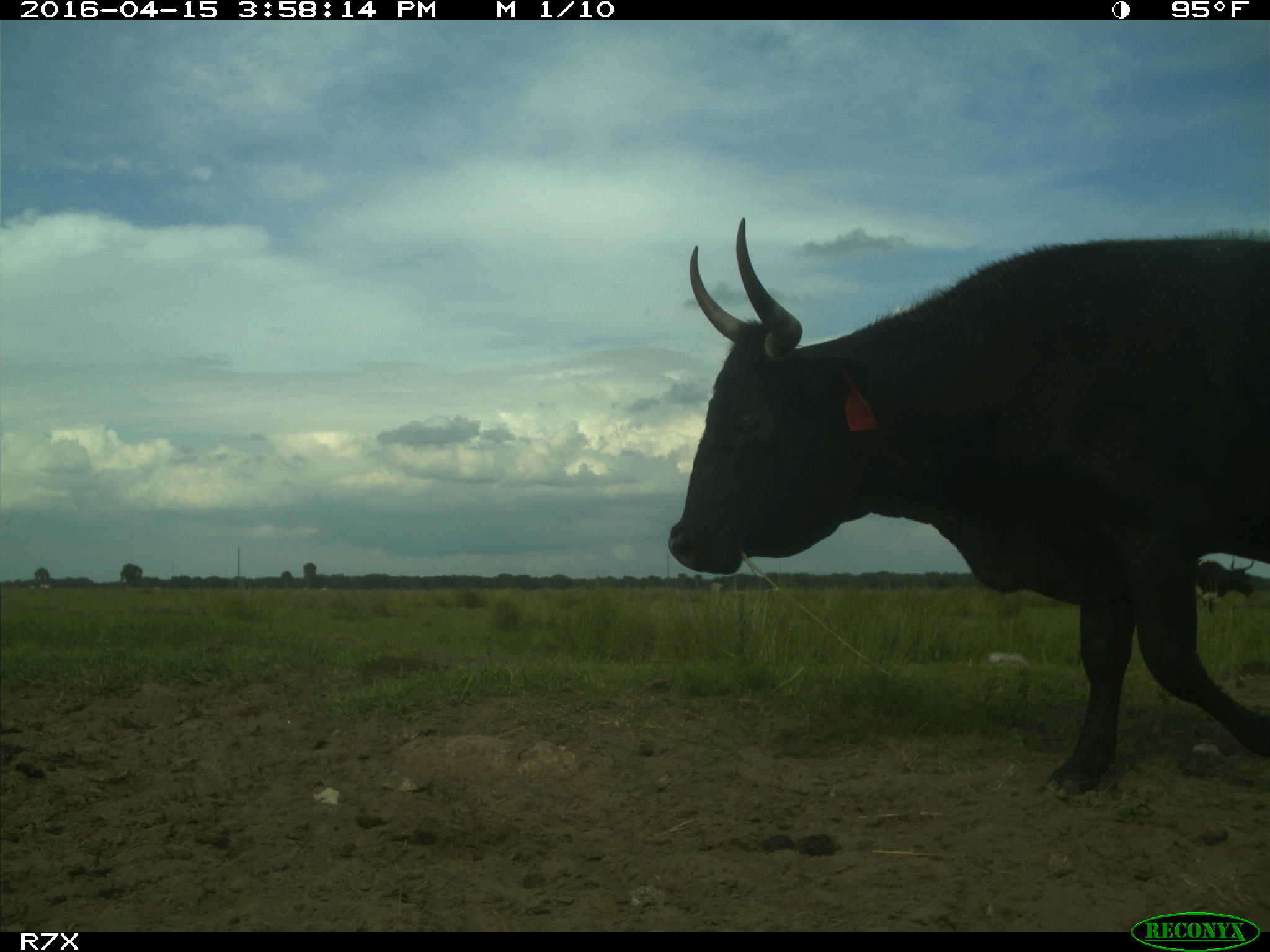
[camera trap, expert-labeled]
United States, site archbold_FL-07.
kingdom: Animalia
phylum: Chordata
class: Mammalia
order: Artiodactyla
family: Bovidae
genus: Bos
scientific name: Bos taurus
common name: domestic cow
Bos taurus (domestic cow).